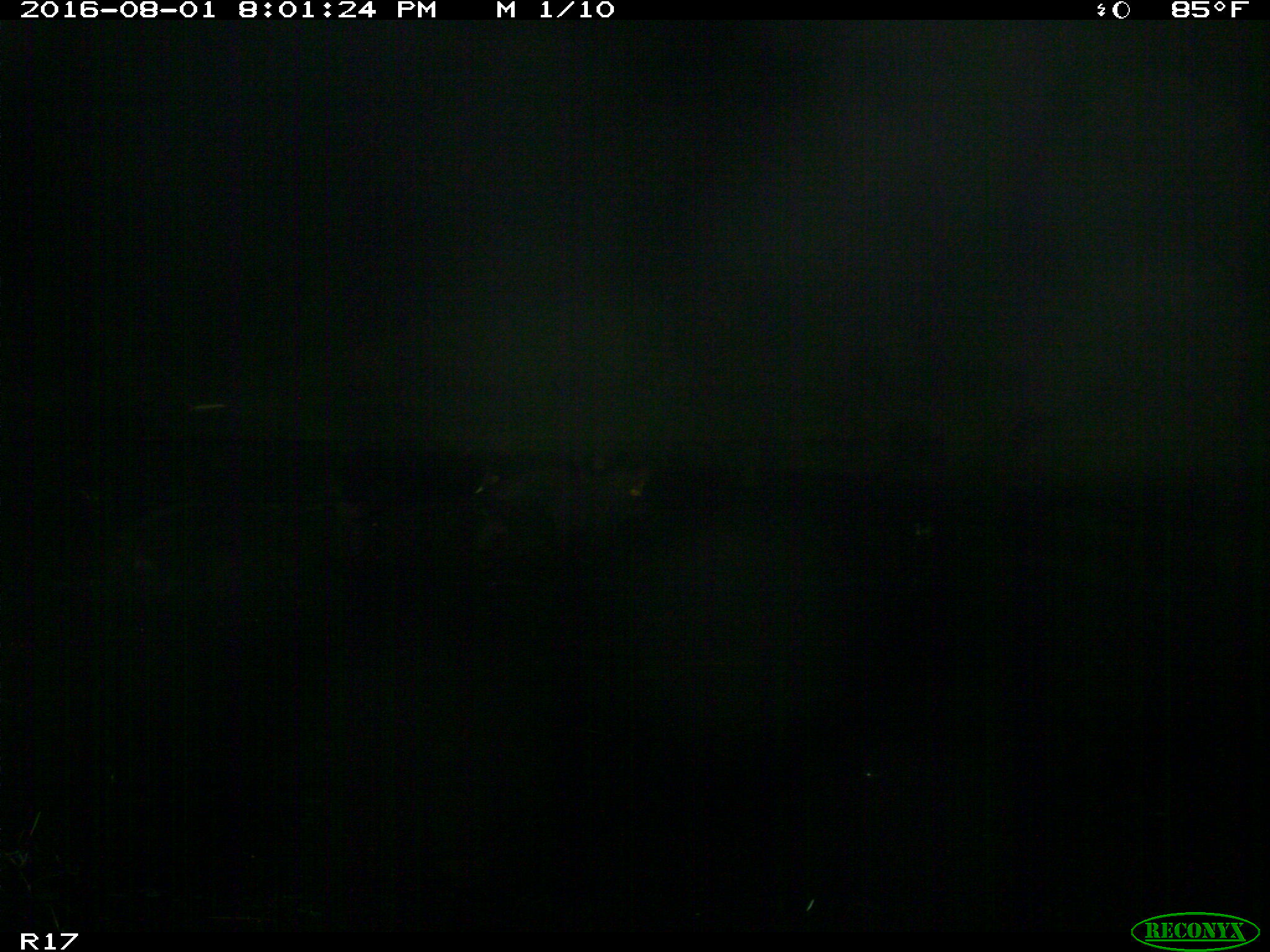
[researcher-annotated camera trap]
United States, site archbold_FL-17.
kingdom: Animalia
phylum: Chordata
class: Mammalia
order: Artiodactyla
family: Suidae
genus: Sus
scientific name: Sus scrofa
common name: wild boar